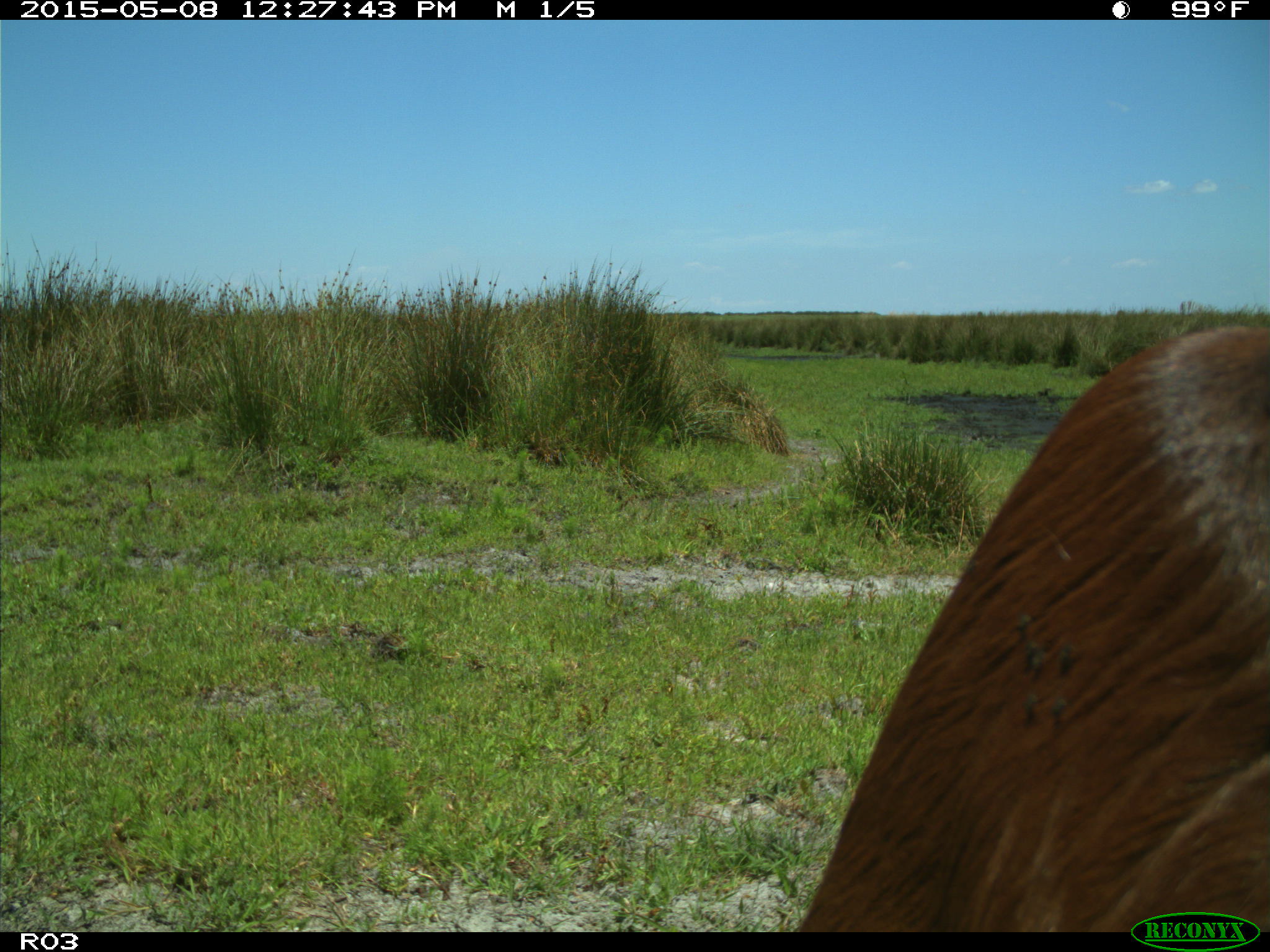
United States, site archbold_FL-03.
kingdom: Animalia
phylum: Chordata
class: Mammalia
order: Artiodactyla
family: Bovidae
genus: Bos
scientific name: Bos taurus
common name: domestic cow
Bos taurus (domestic cow).